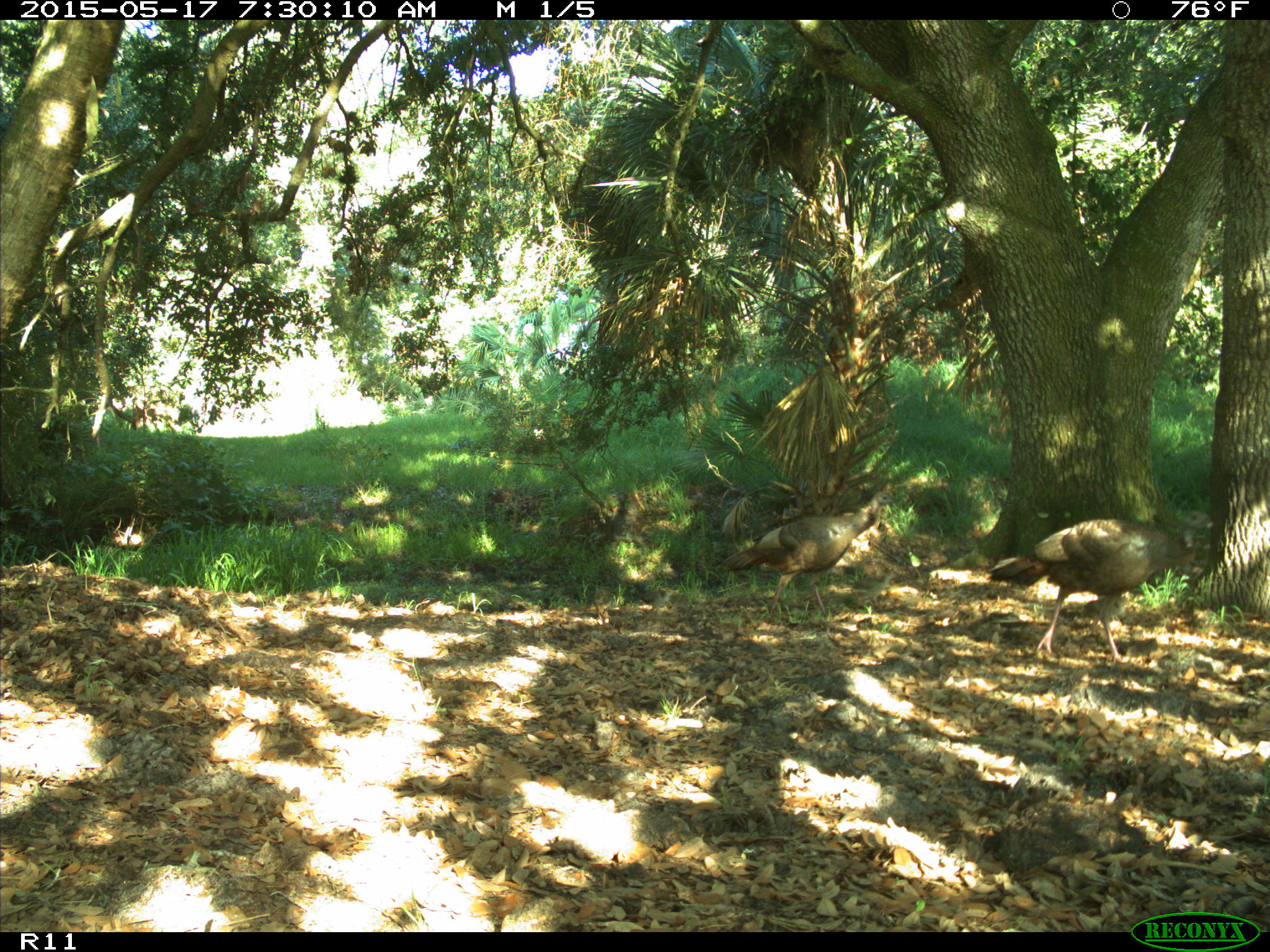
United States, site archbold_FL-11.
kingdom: Animalia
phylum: Chordata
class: Aves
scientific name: Aves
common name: birds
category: unidentified bird